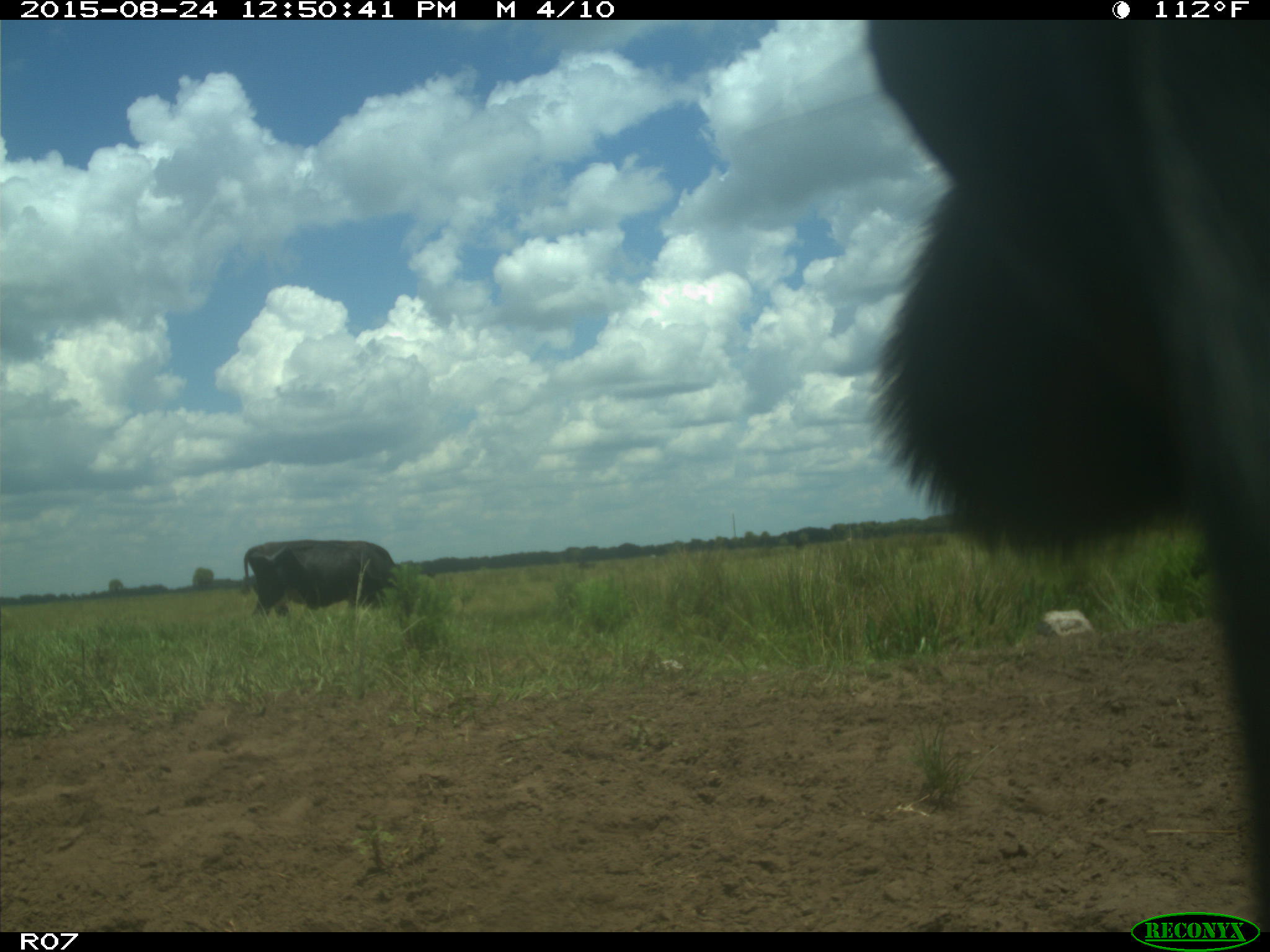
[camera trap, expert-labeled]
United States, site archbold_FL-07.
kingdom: Animalia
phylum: Chordata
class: Mammalia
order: Artiodactyla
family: Bovidae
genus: Bos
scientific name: Bos taurus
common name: domestic cow